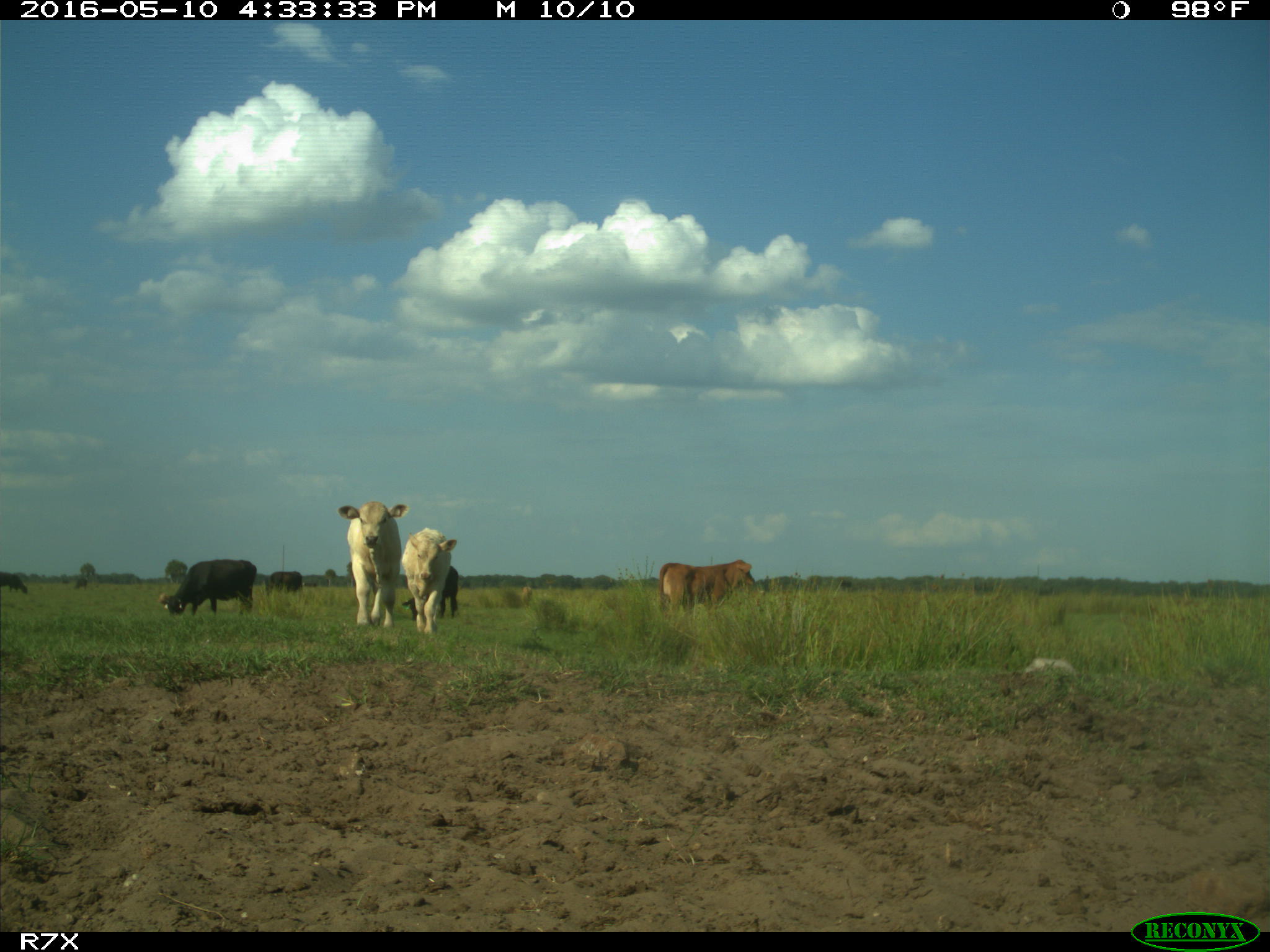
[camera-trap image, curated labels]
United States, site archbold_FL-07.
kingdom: Animalia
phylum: Chordata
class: Mammalia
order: Artiodactyla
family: Bovidae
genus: Bos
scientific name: Bos taurus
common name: domestic cow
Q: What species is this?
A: Bos taurus (domestic cow).